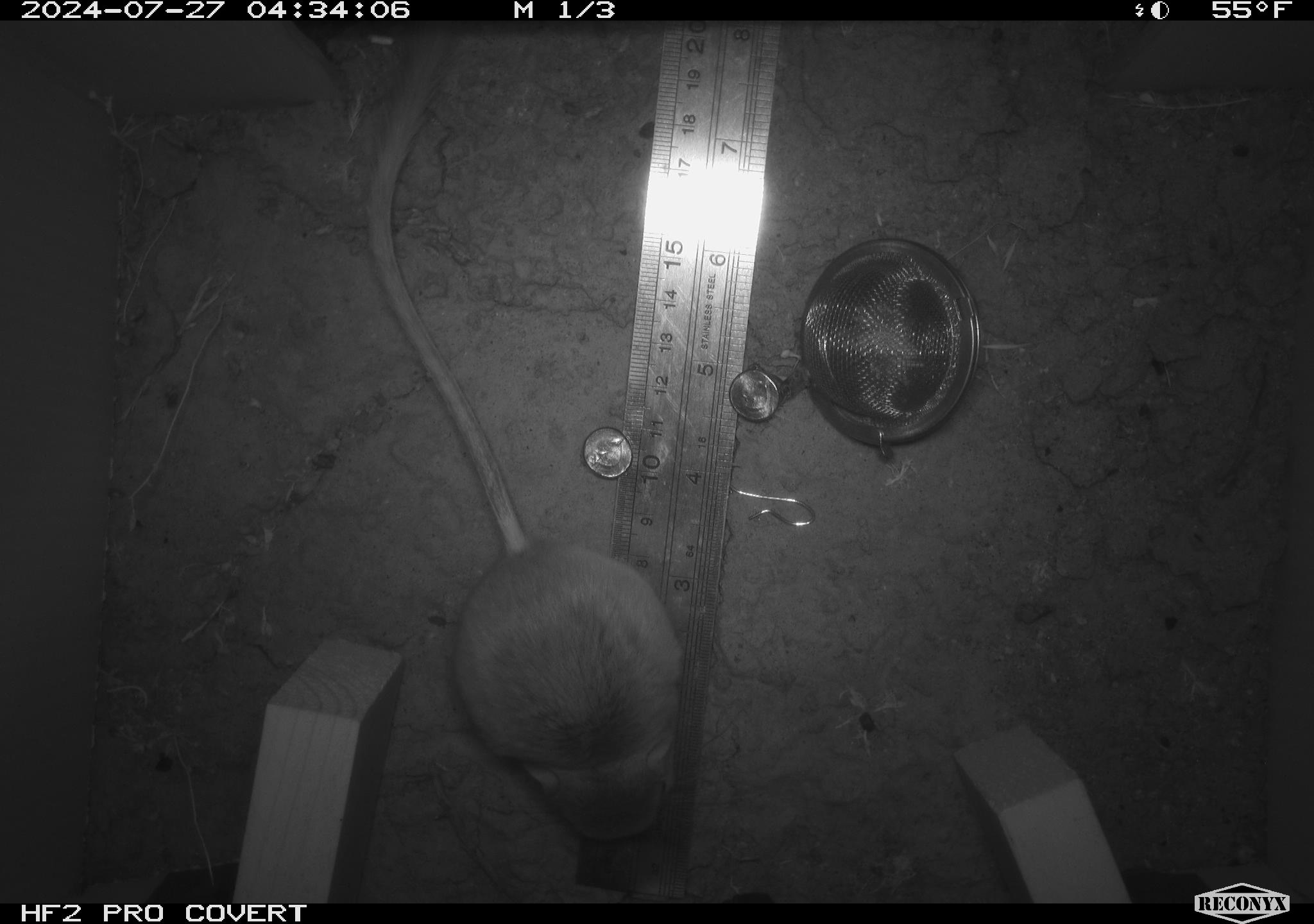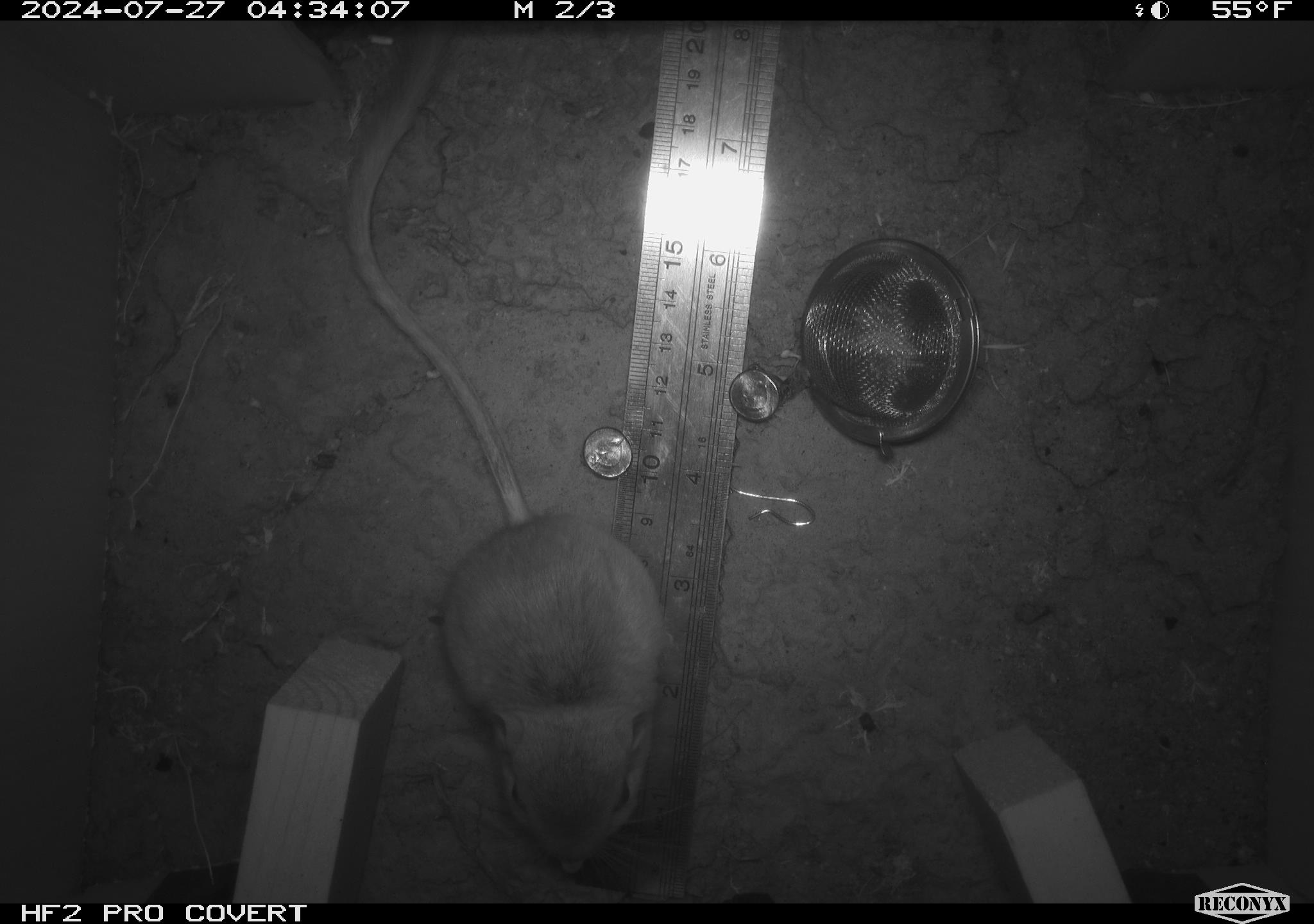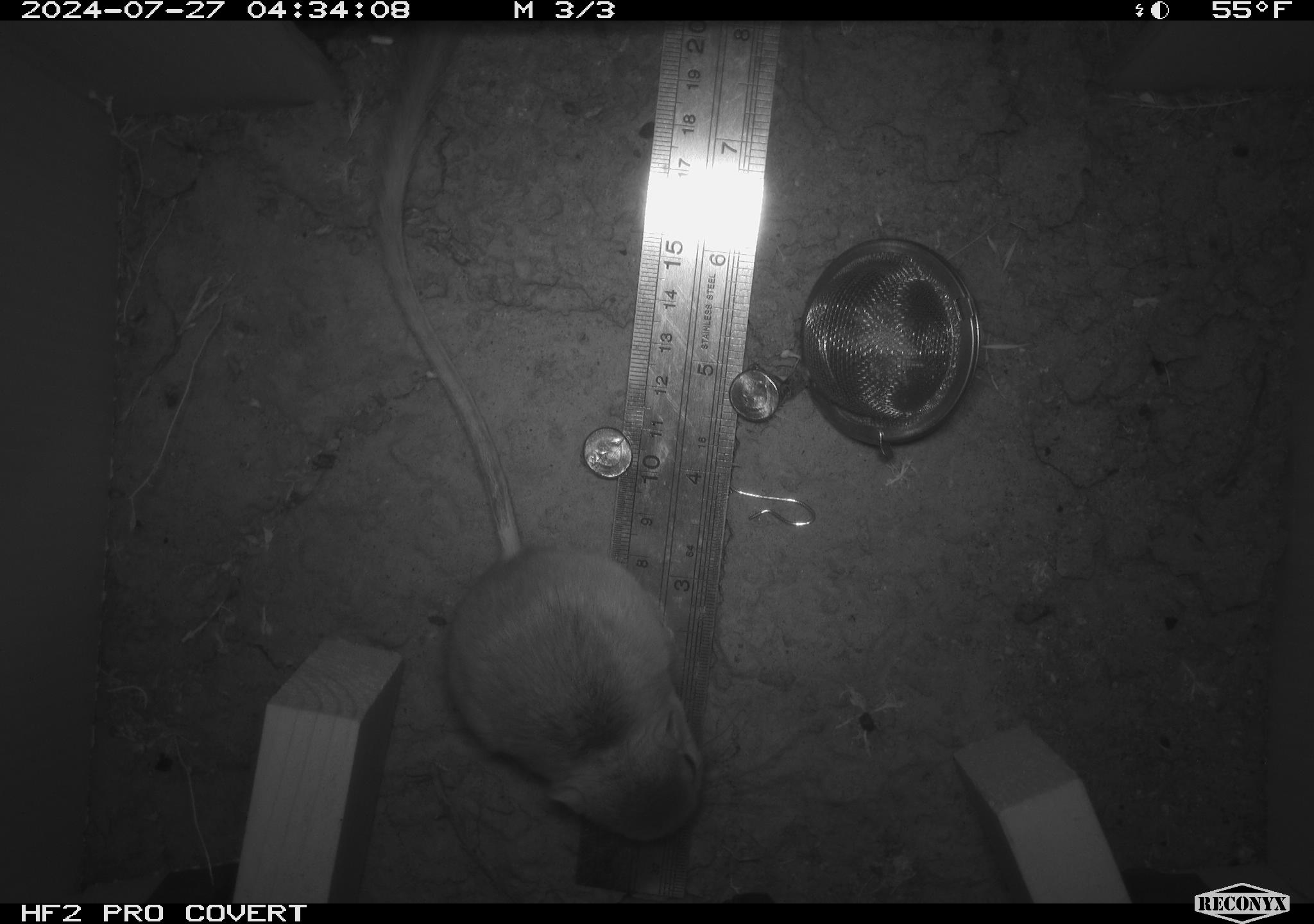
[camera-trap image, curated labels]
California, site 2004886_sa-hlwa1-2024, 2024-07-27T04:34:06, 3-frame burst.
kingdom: Animalia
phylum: Chordata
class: Mammalia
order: Rodentia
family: Heteromyidae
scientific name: Heteromyidae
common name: kangaroo rats and pocket mice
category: heteromyidae family